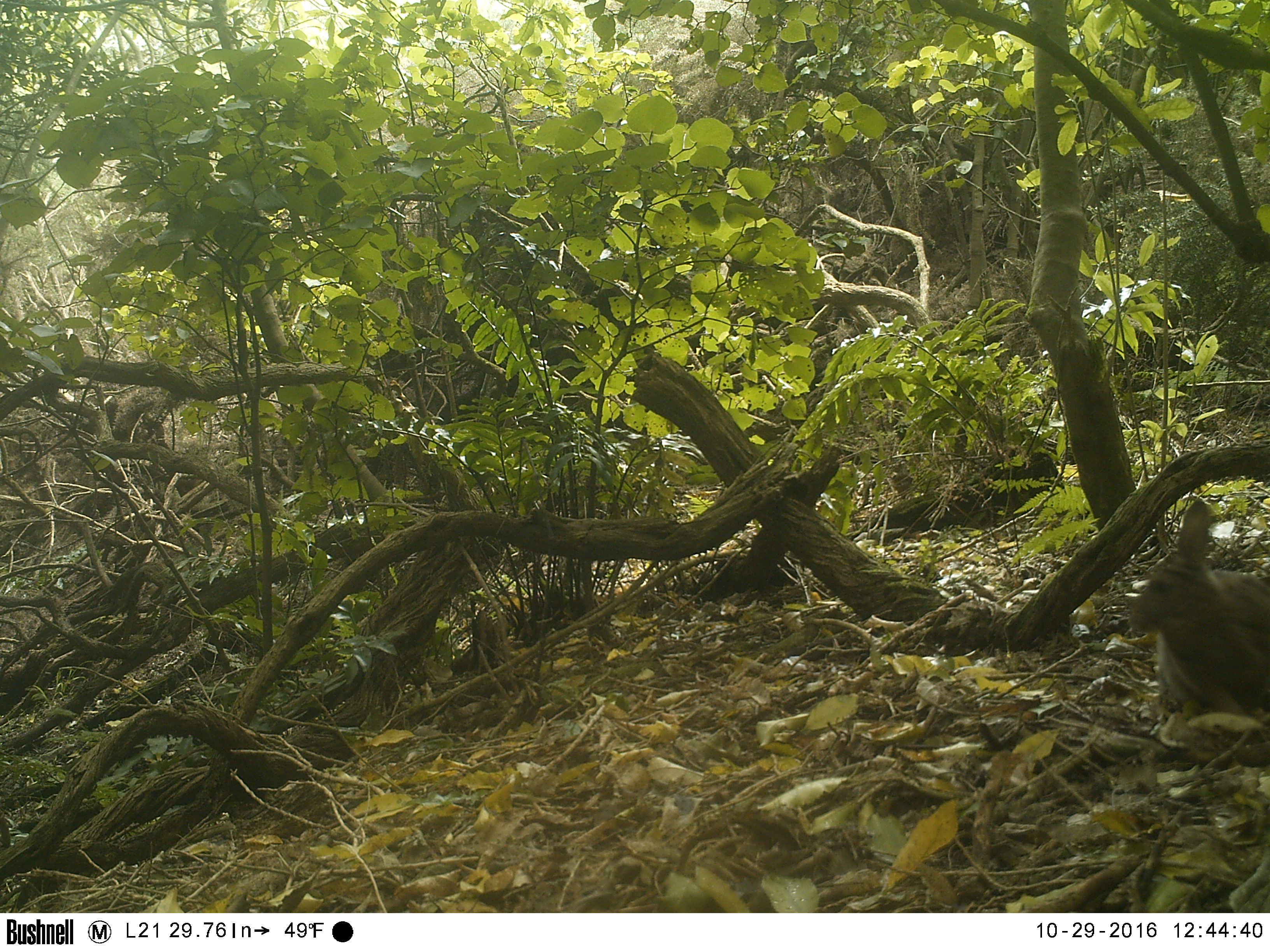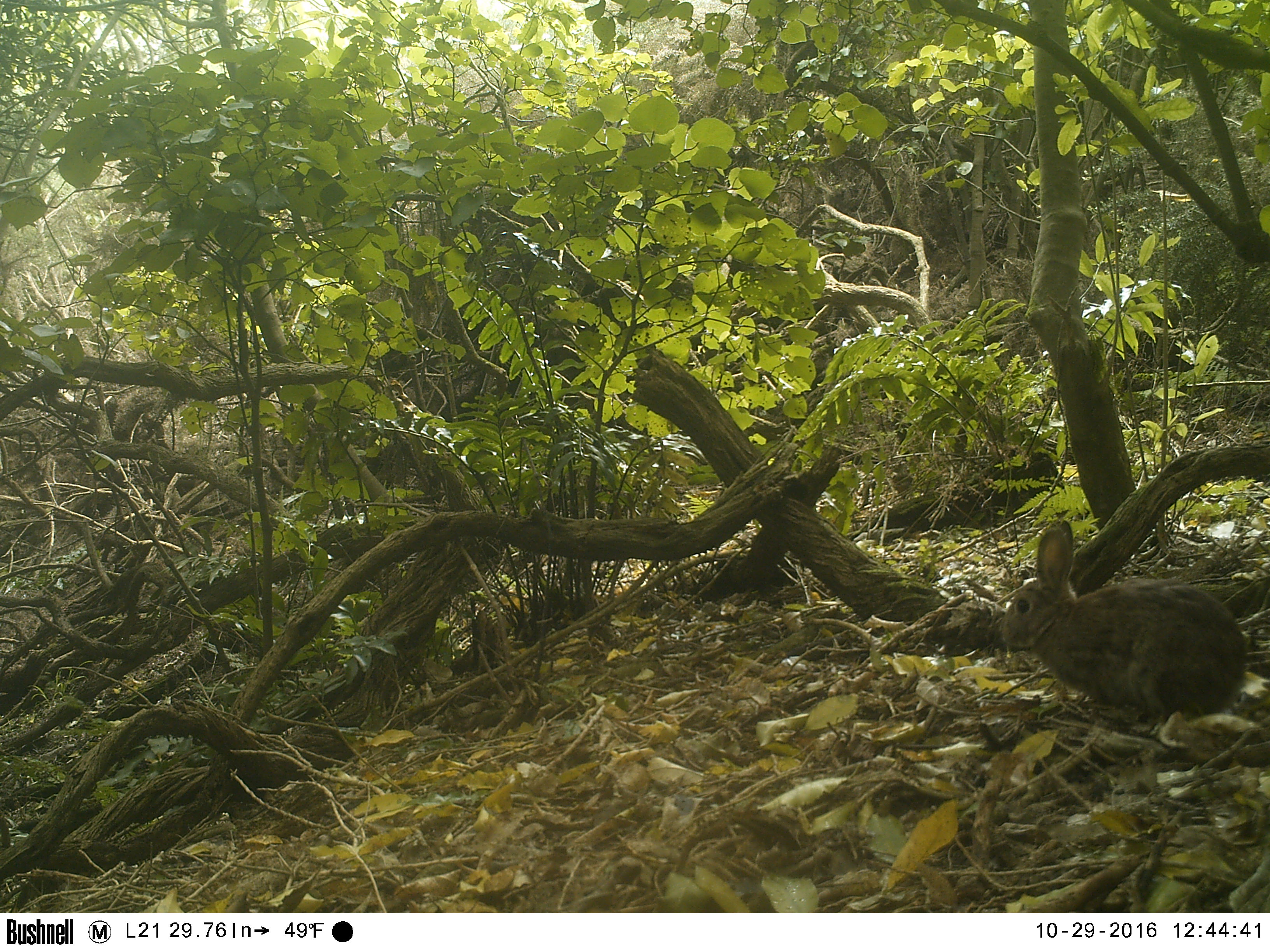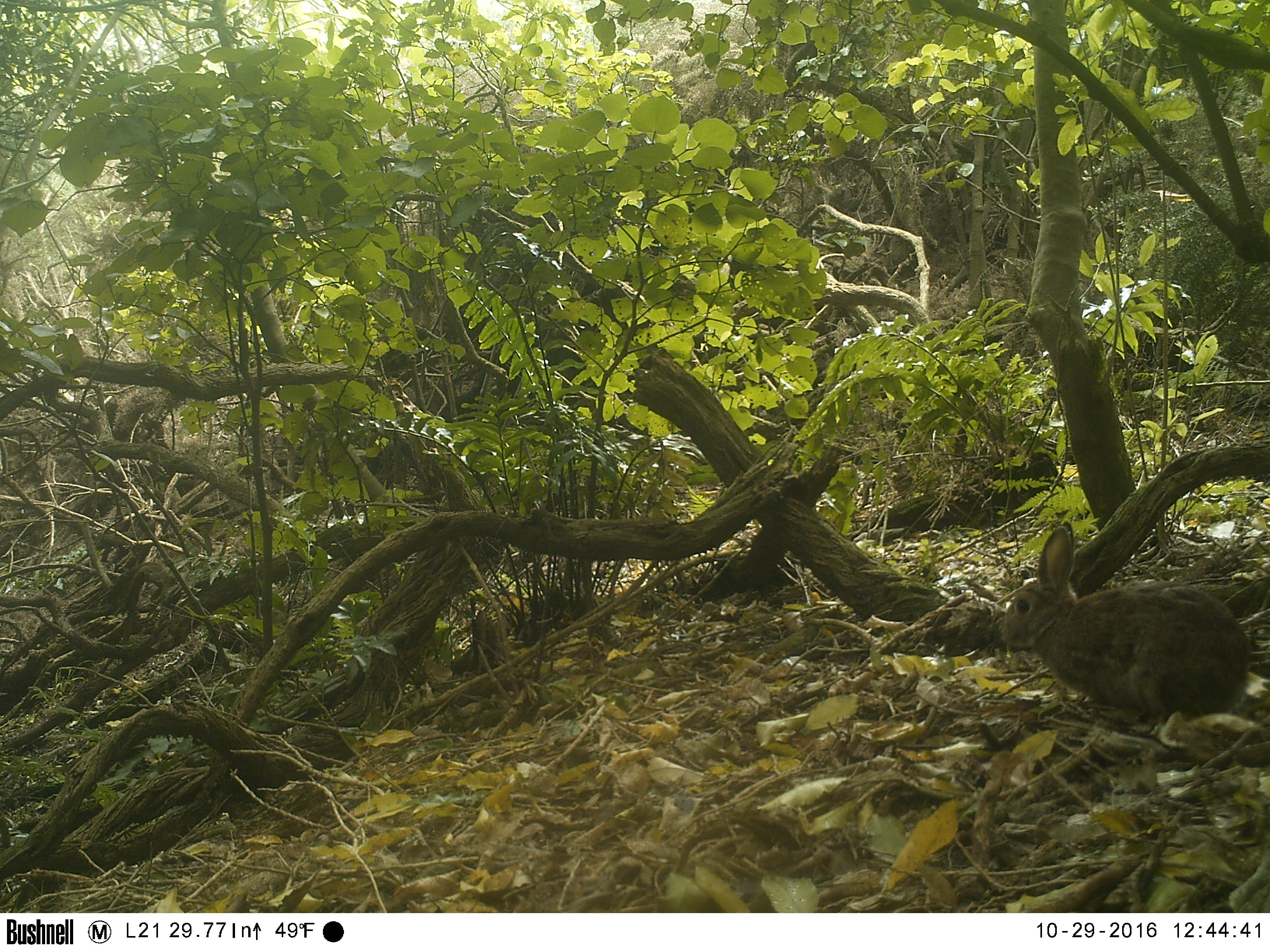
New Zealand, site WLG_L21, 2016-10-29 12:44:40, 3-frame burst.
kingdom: Animalia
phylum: Chordata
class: Mammalia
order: Lagomorpha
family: Leporidae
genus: Oryctolagus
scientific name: Oryctolagus cuniculus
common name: european rabbit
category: rabbit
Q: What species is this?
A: Rabbit (european rabbit) (Oryctolagus cuniculus).